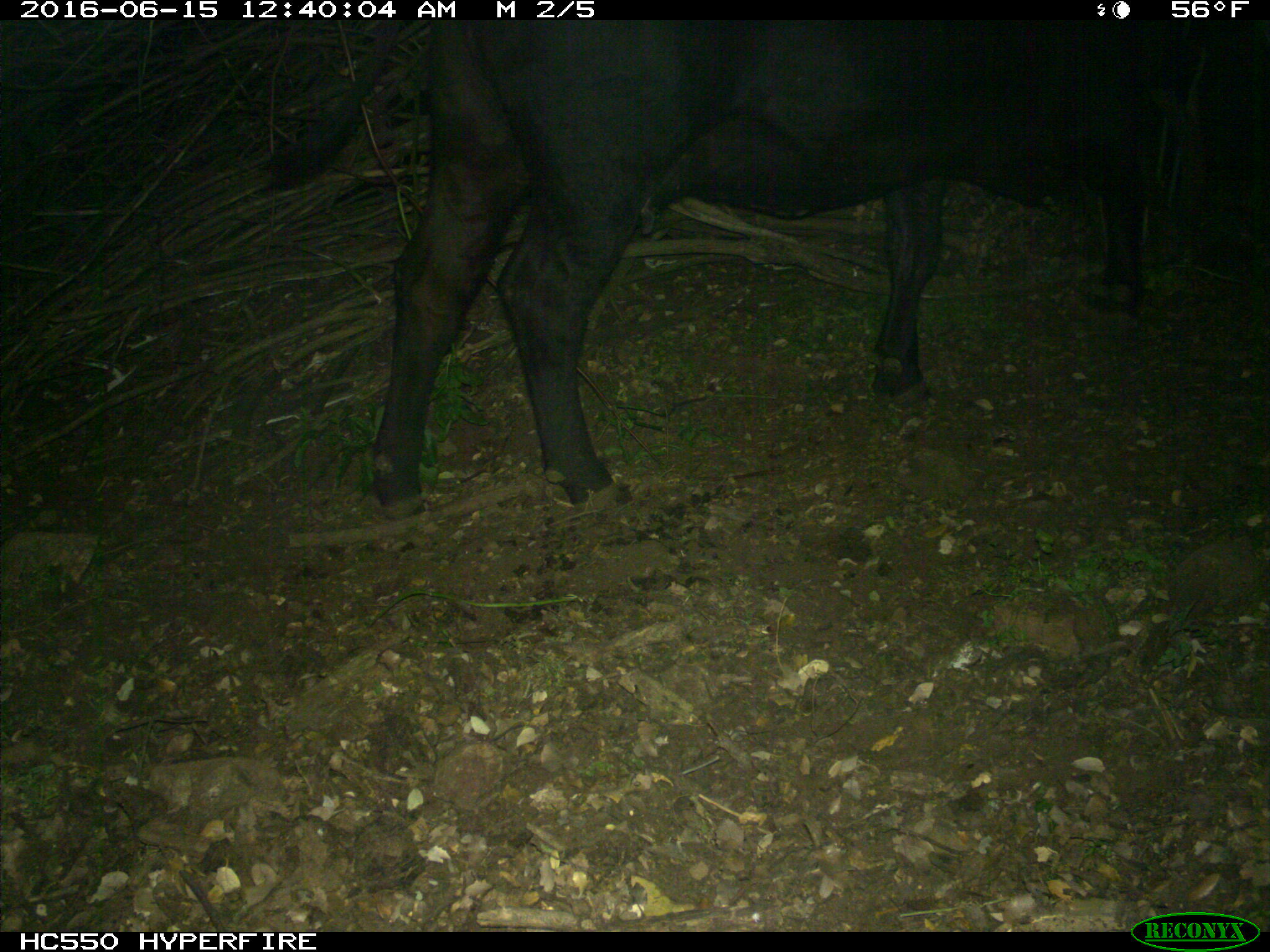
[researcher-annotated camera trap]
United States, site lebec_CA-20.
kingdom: Animalia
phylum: Chordata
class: Mammalia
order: Artiodactyla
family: Bovidae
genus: Bos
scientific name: Bos taurus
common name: domestic cow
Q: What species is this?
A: Bos taurus (domestic cow).